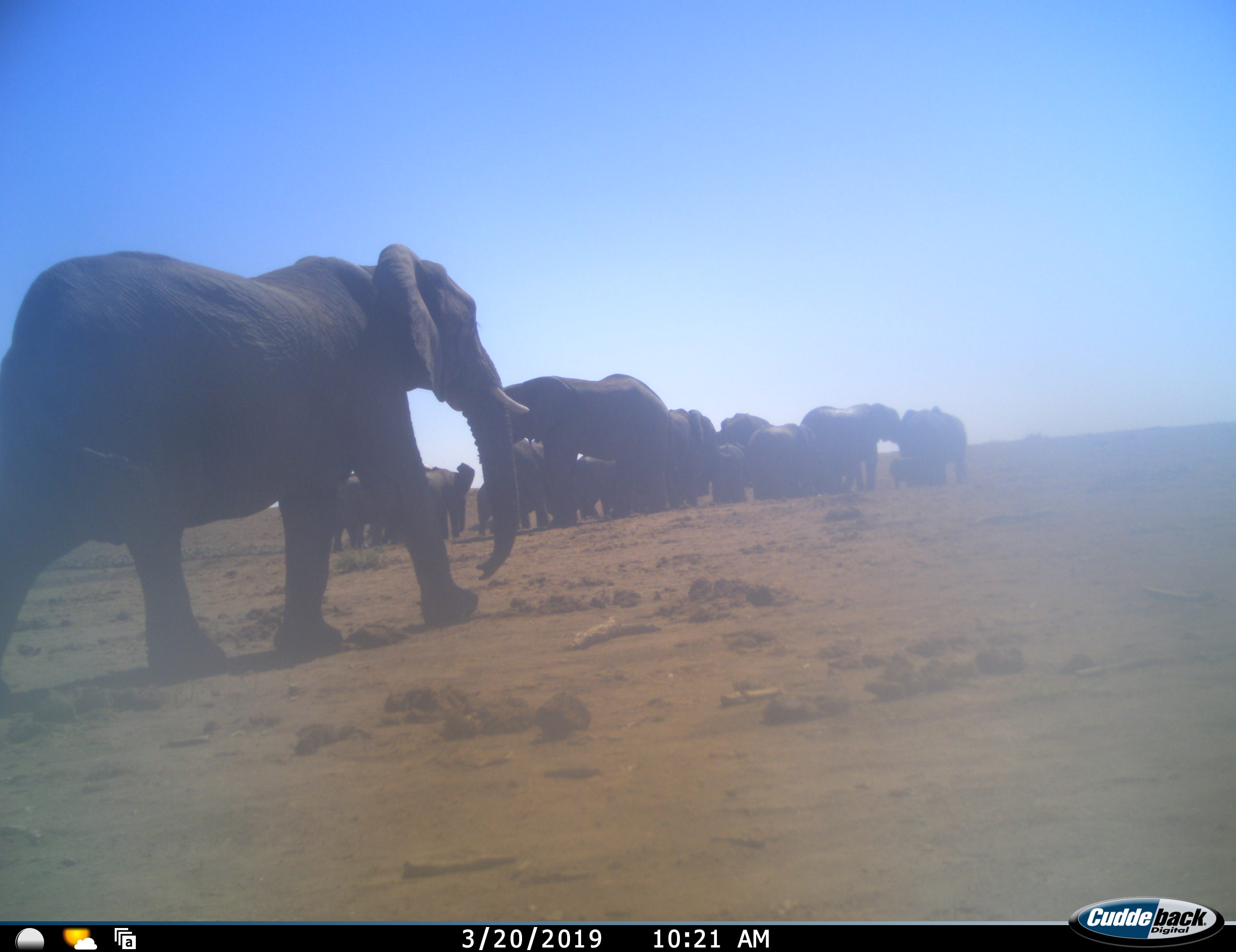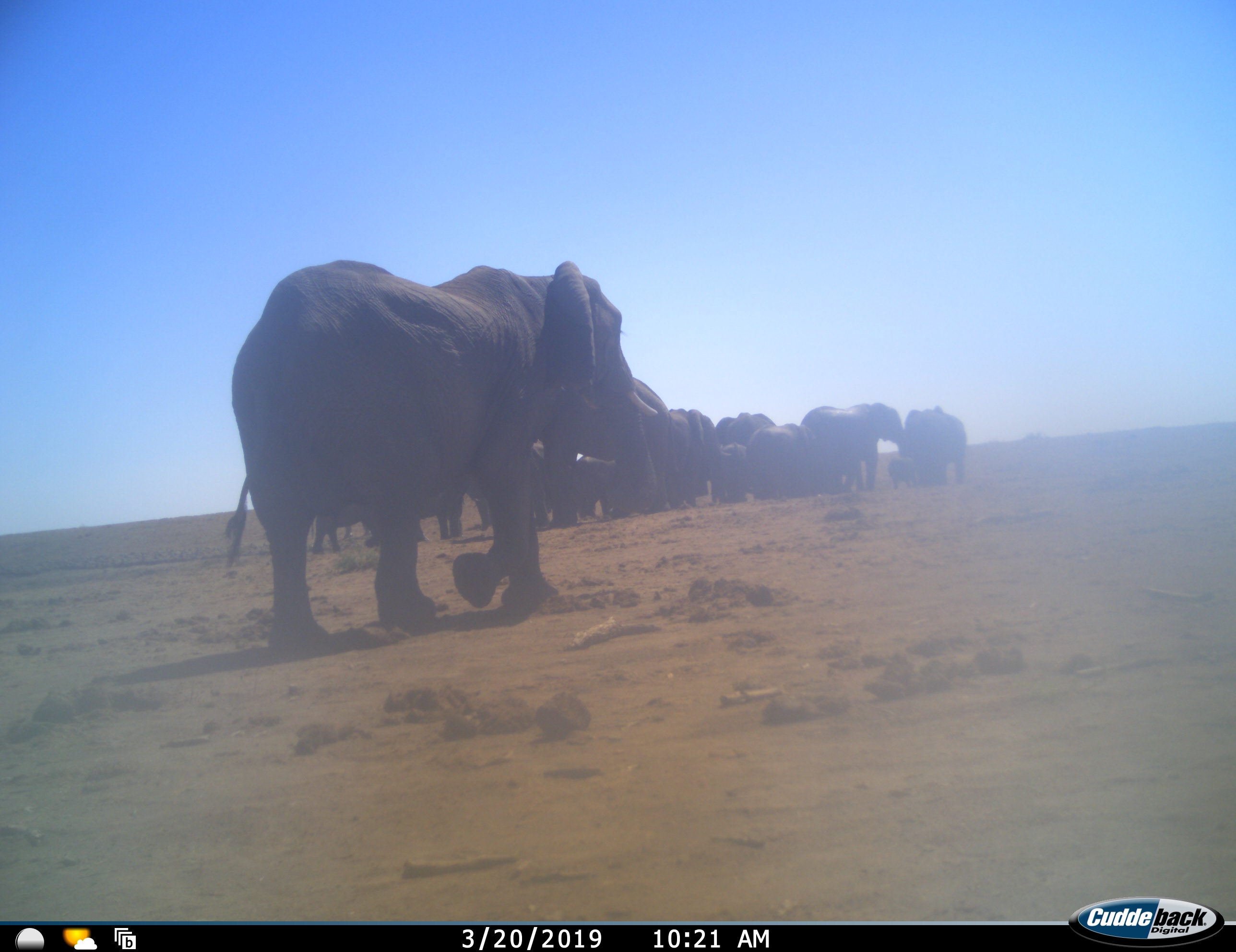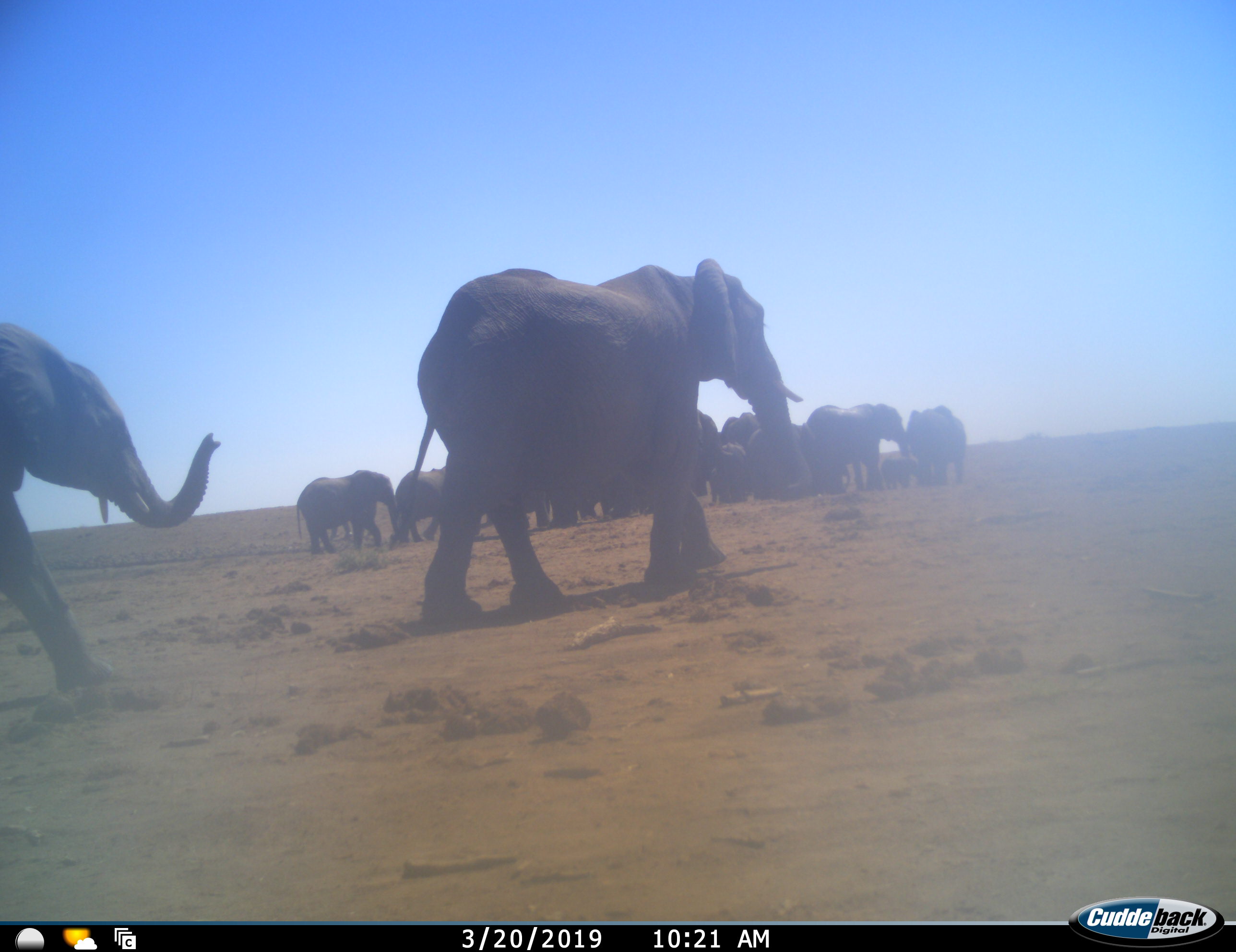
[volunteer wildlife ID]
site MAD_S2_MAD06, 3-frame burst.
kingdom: Animalia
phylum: Chordata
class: Mammalia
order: Proboscidea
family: Elephantidae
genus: Loxodonta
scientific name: Loxodonta africana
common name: african bush elephant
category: elephant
Elephant (african bush elephant) (Loxodonta africana), count 11-50. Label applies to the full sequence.